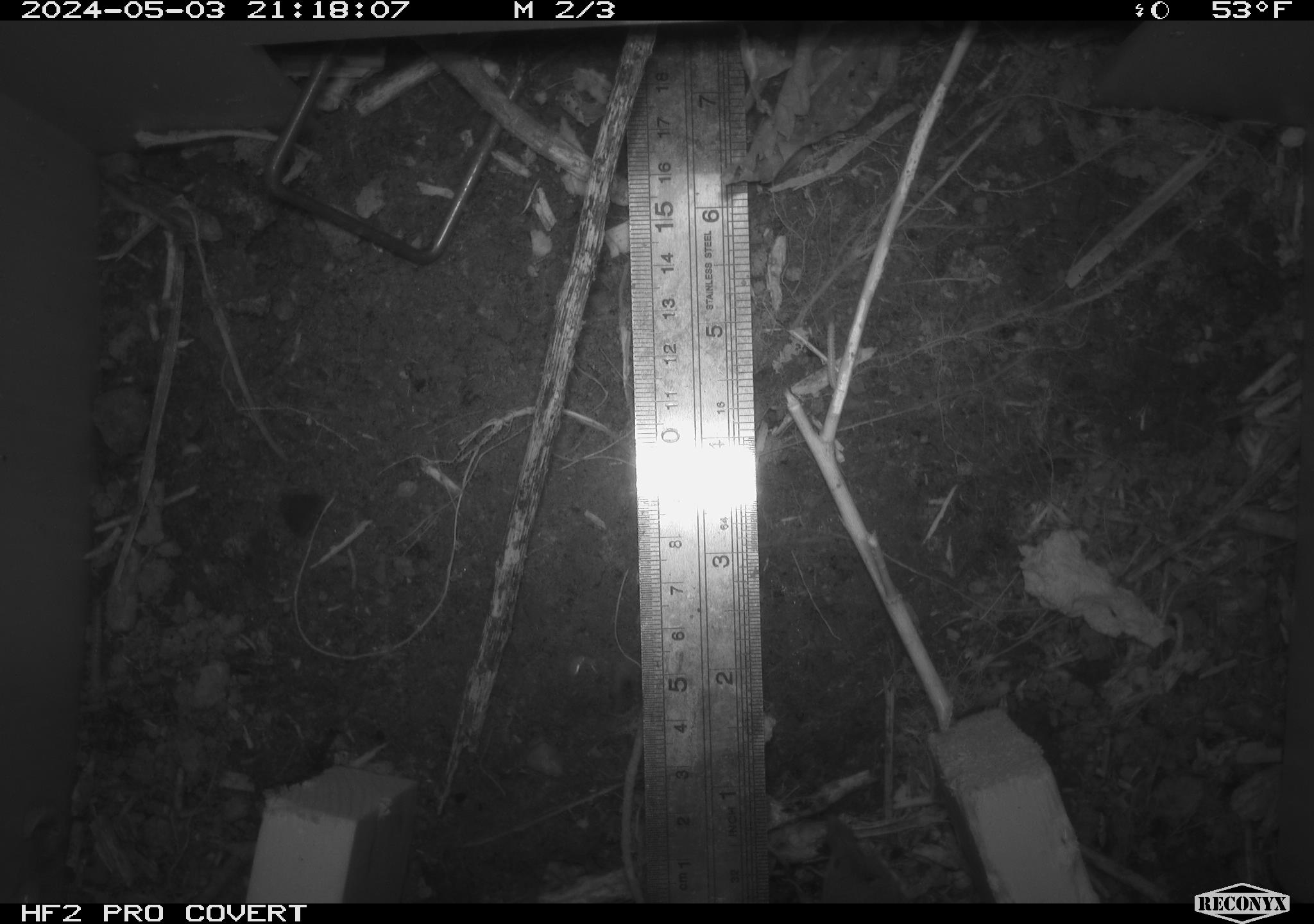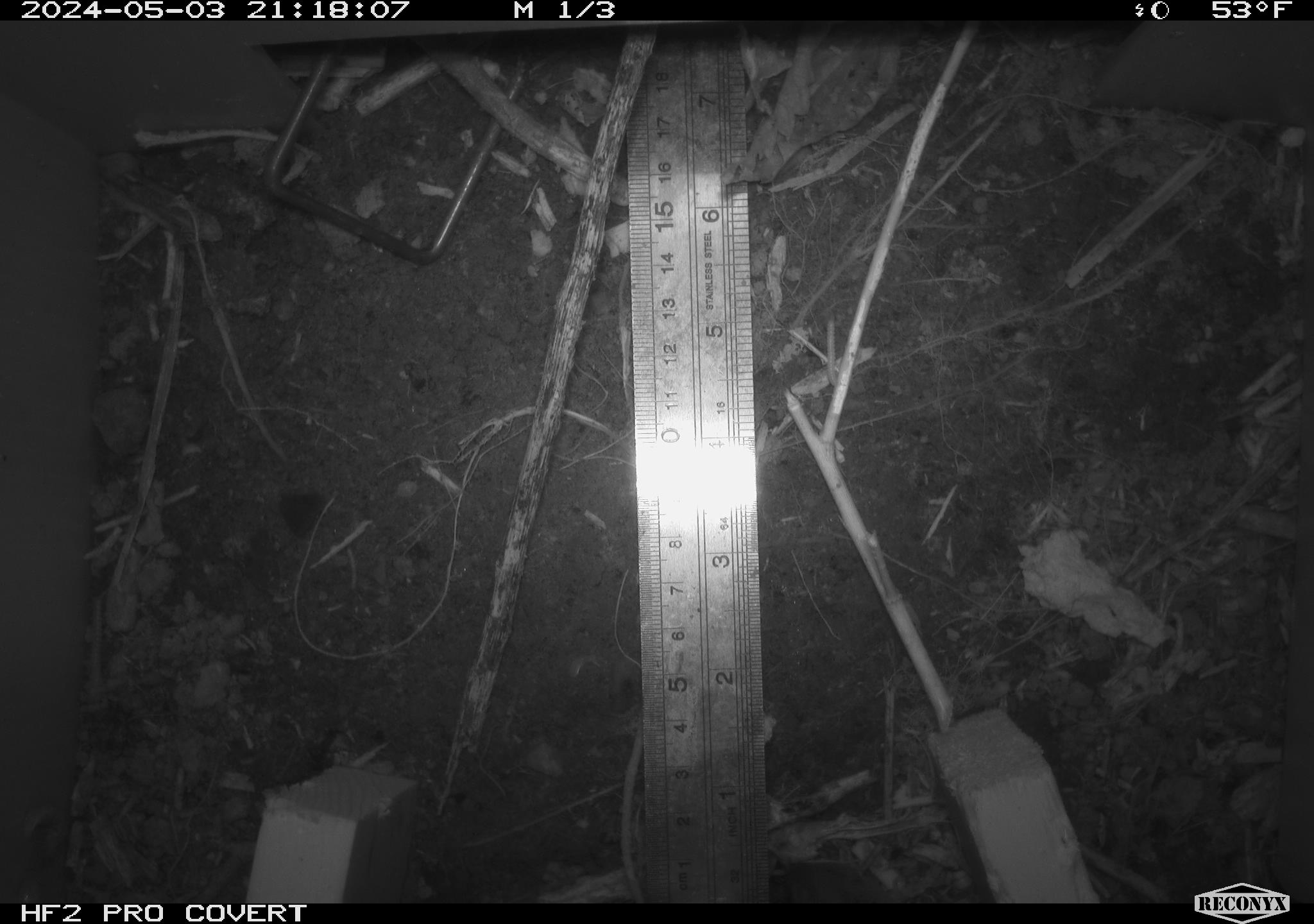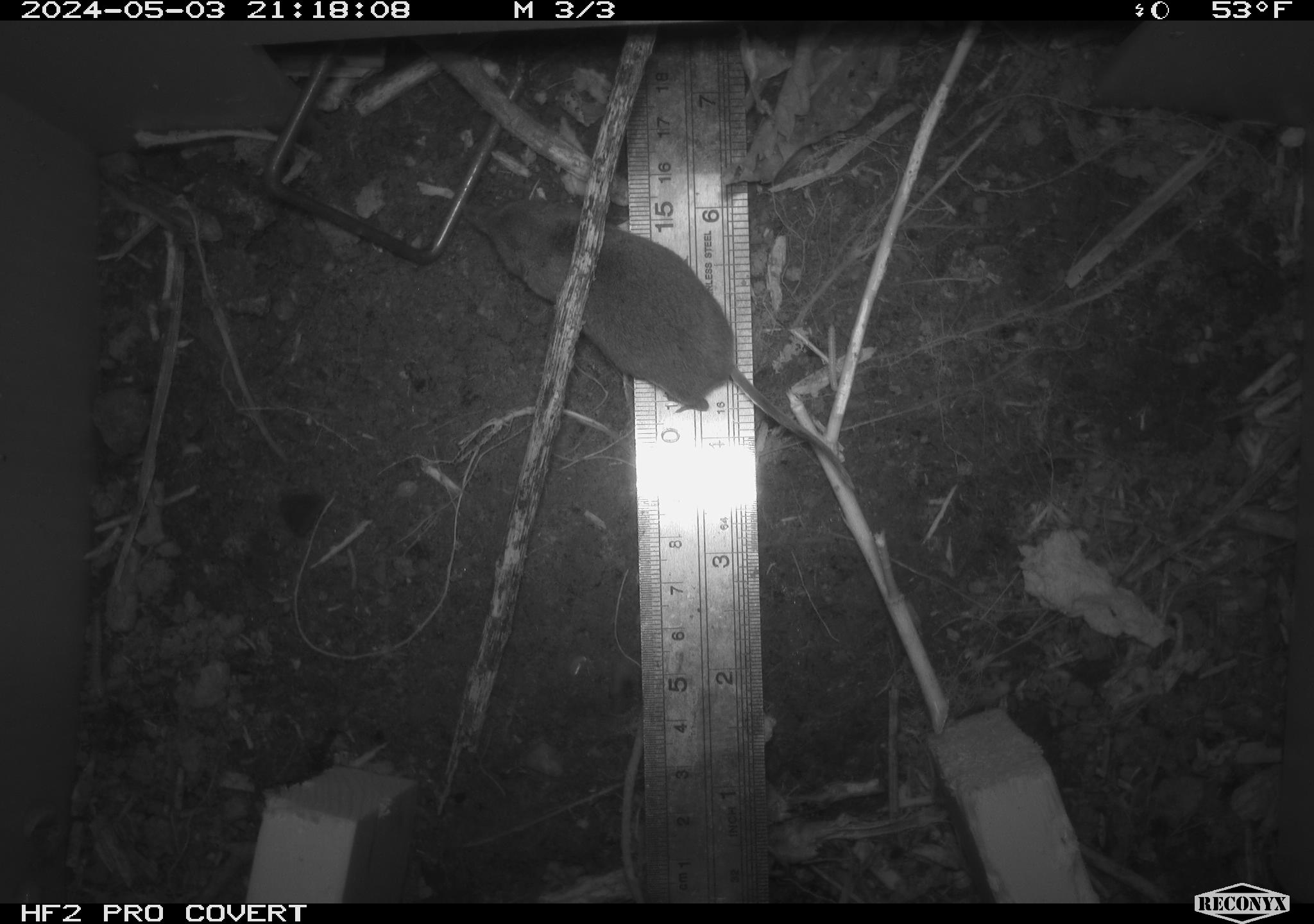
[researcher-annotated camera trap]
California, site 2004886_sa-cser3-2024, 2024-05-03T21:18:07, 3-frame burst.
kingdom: Animalia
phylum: Chordata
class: Mammalia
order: Eulipotyphla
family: Soricidae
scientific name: Soricidae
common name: shrews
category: soricidae family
Soricidae family (shrews) (Soricidae).